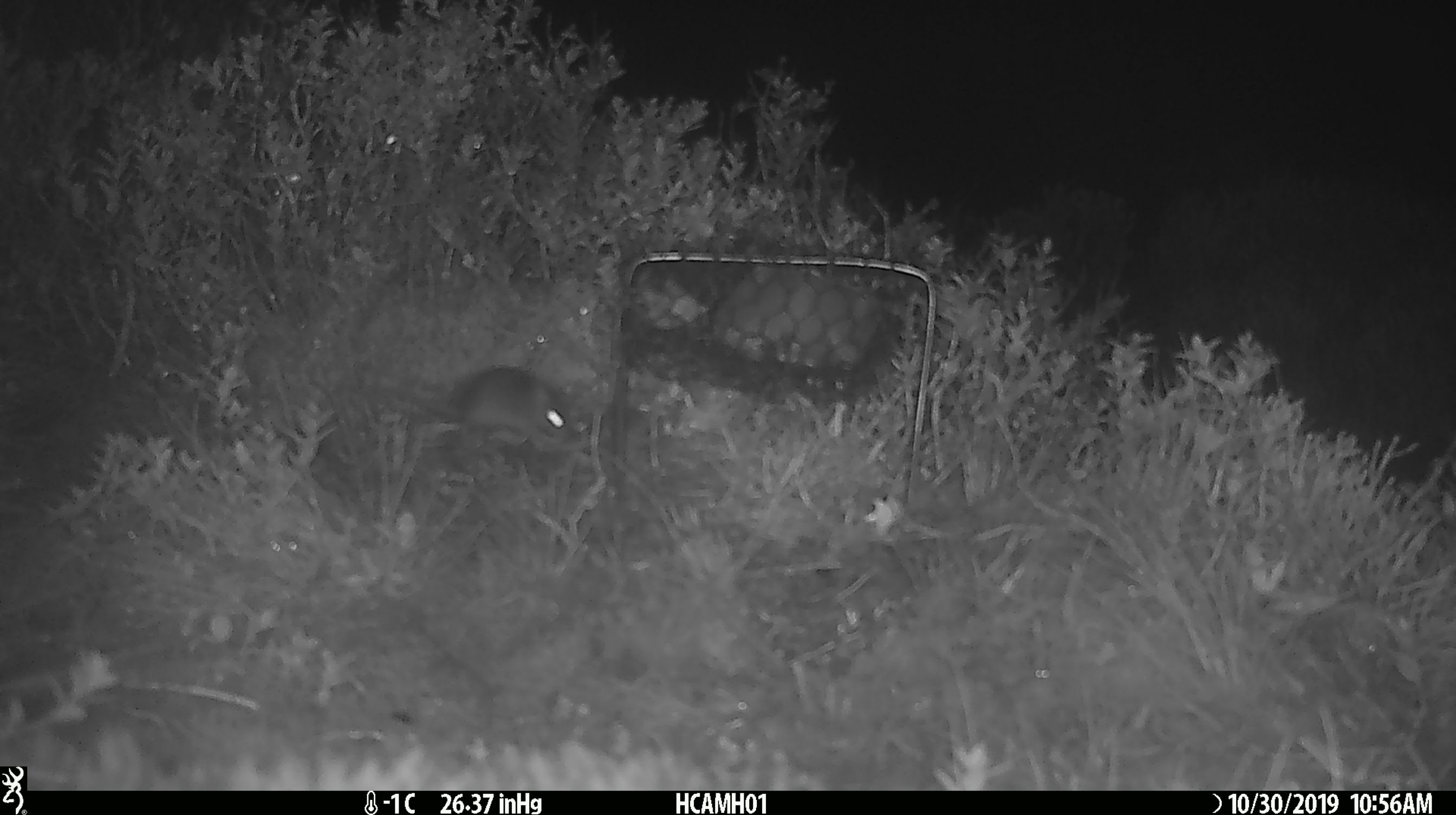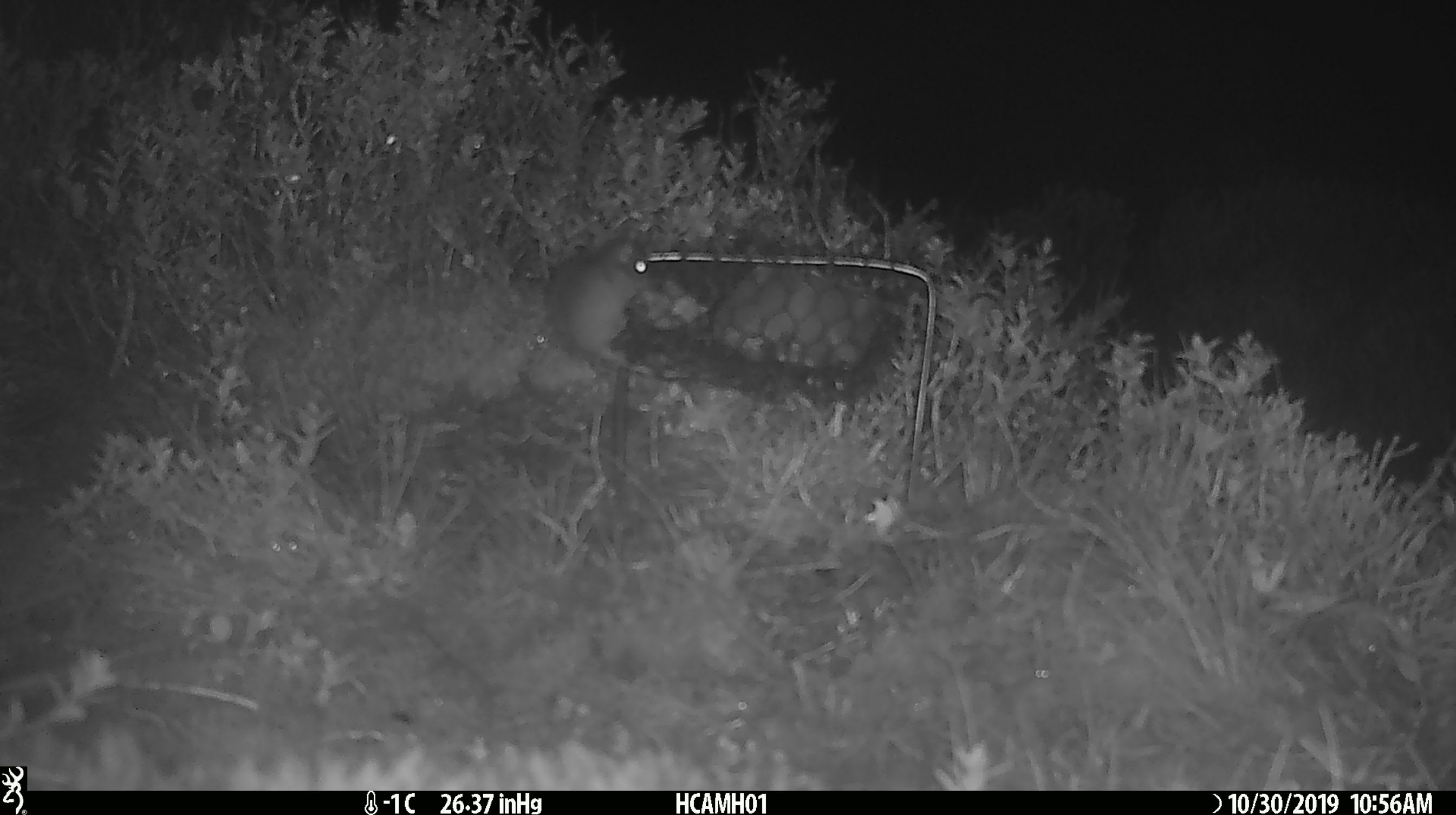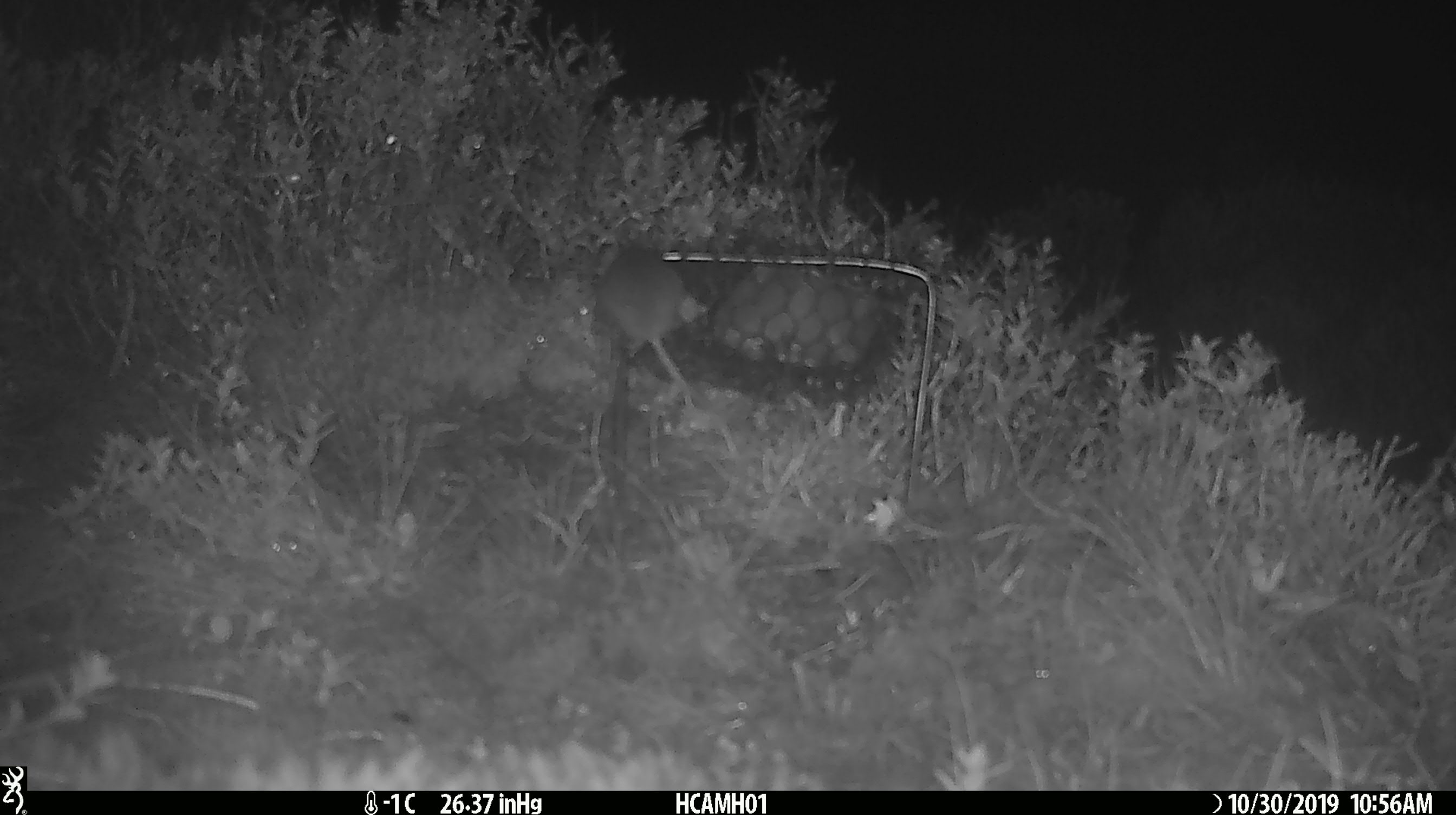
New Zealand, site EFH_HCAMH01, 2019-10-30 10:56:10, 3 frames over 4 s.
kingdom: Animalia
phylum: Chordata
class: Mammalia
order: Rodentia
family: Muridae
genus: Mus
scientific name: Mus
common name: mouse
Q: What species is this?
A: Mouse (Mus).